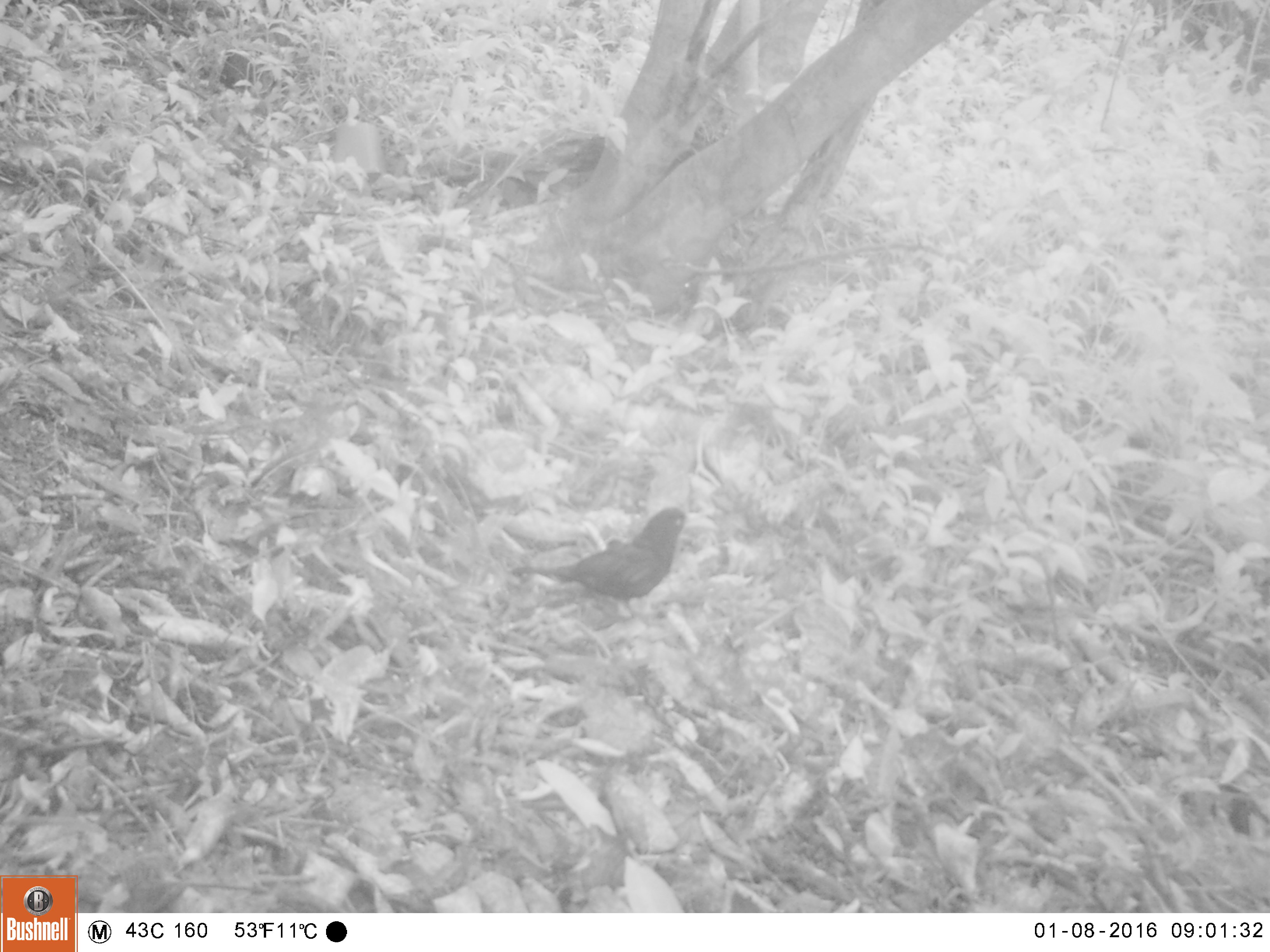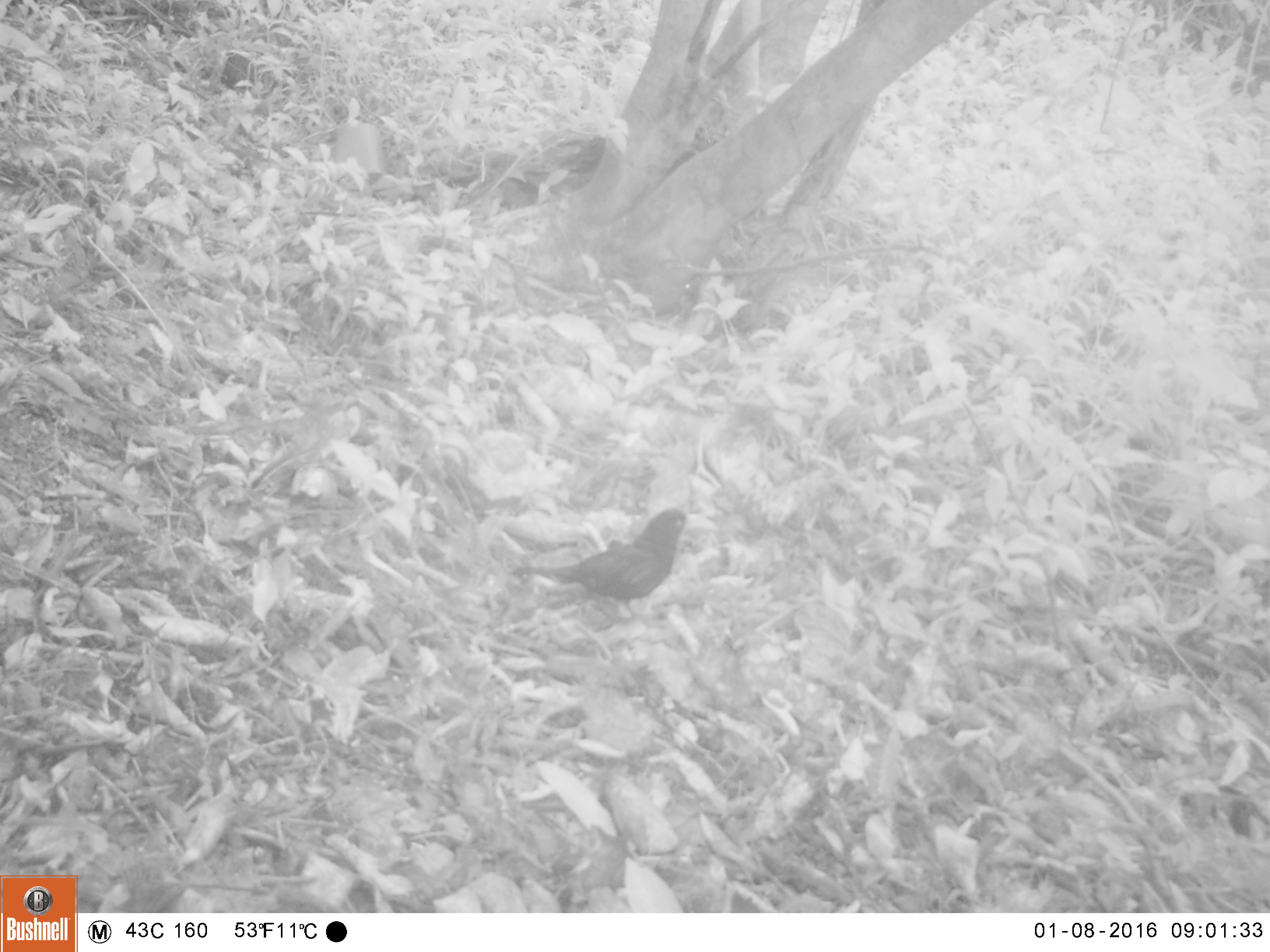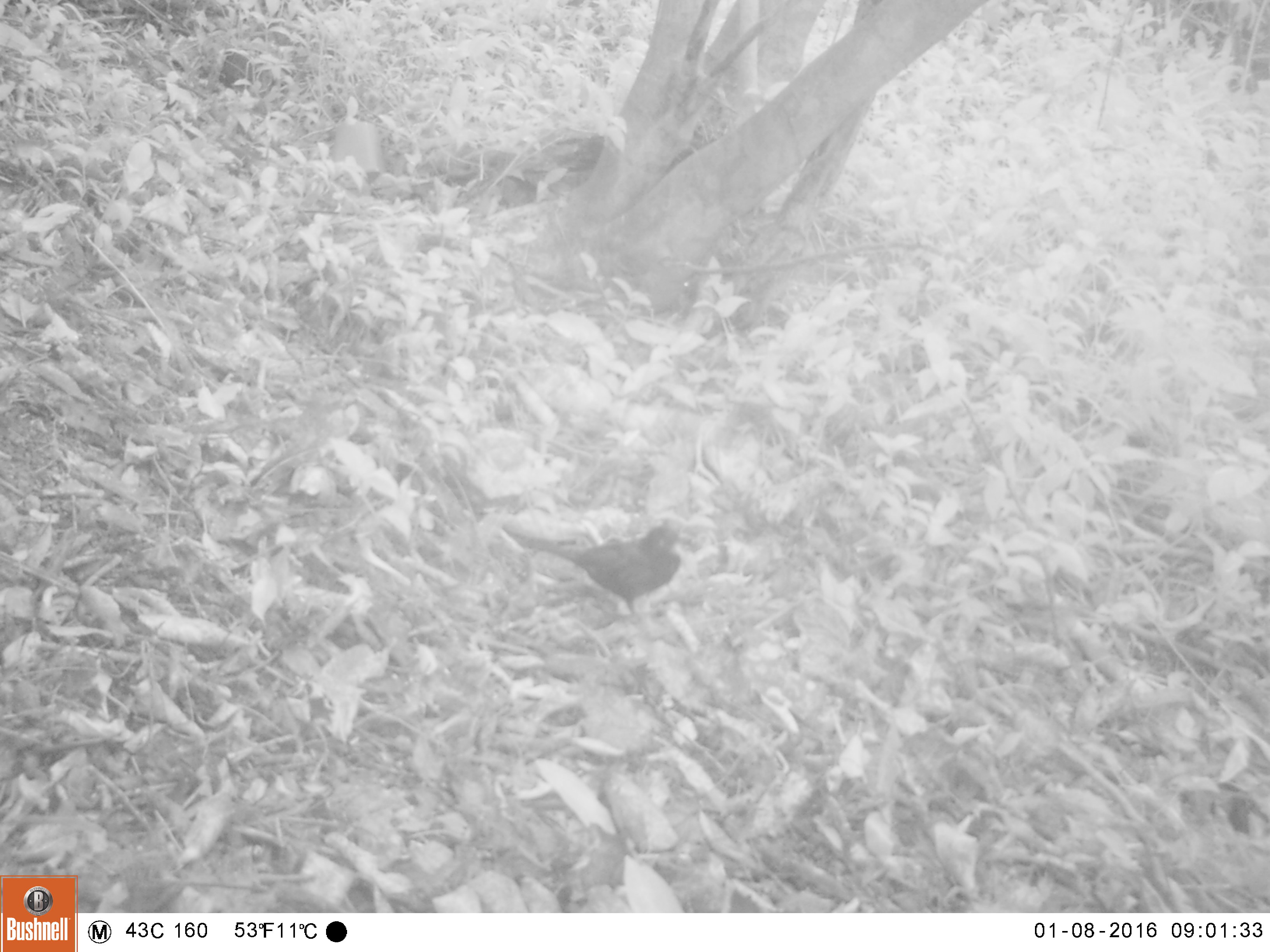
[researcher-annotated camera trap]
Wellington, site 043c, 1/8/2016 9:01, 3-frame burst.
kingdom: Animalia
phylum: Chordata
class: Aves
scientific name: Aves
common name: bird